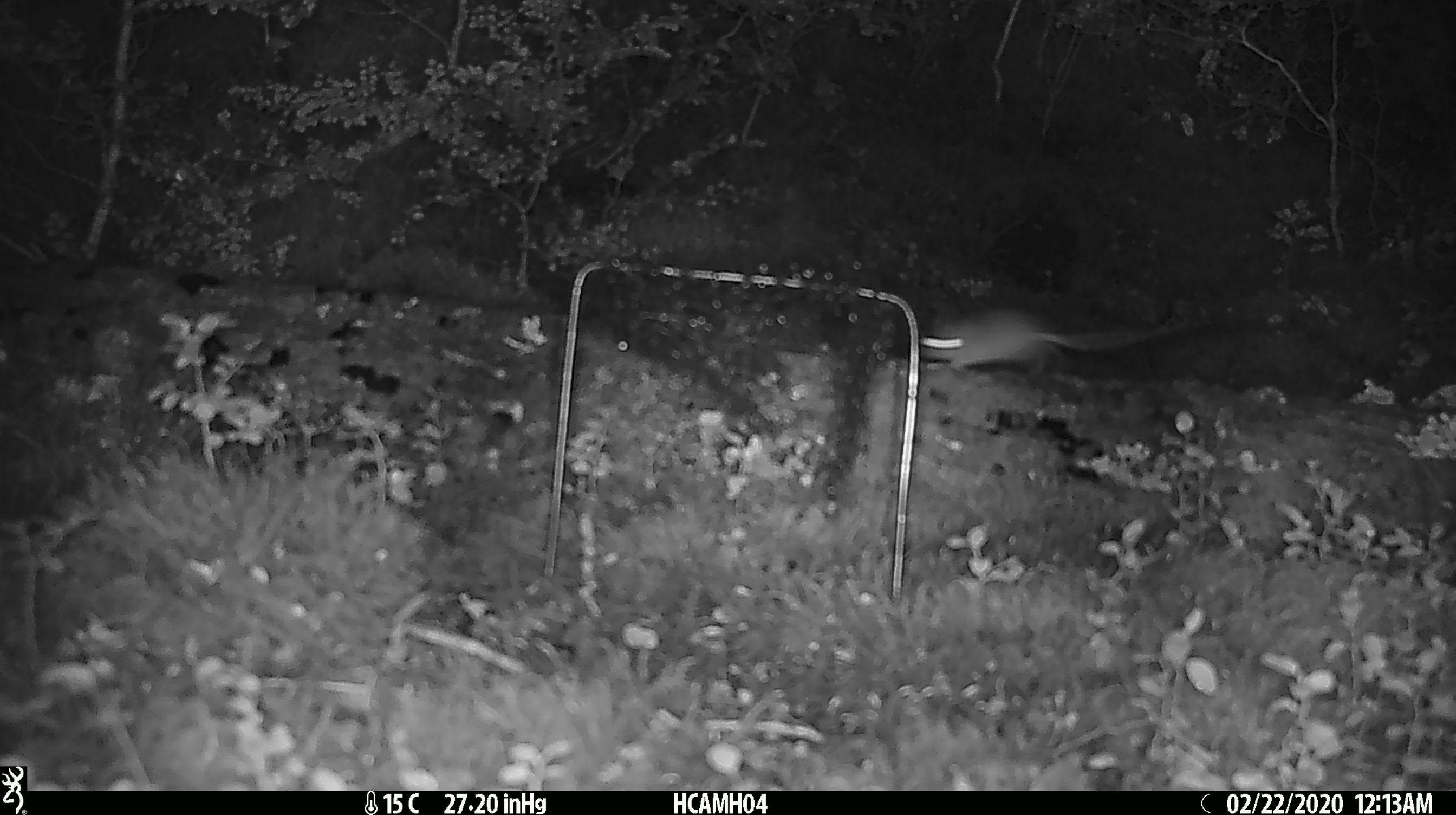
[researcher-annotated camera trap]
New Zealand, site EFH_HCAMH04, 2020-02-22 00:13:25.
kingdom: Animalia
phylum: Chordata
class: Mammalia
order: Rodentia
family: Muridae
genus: Mus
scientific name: Mus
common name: mouse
Mouse (Mus).